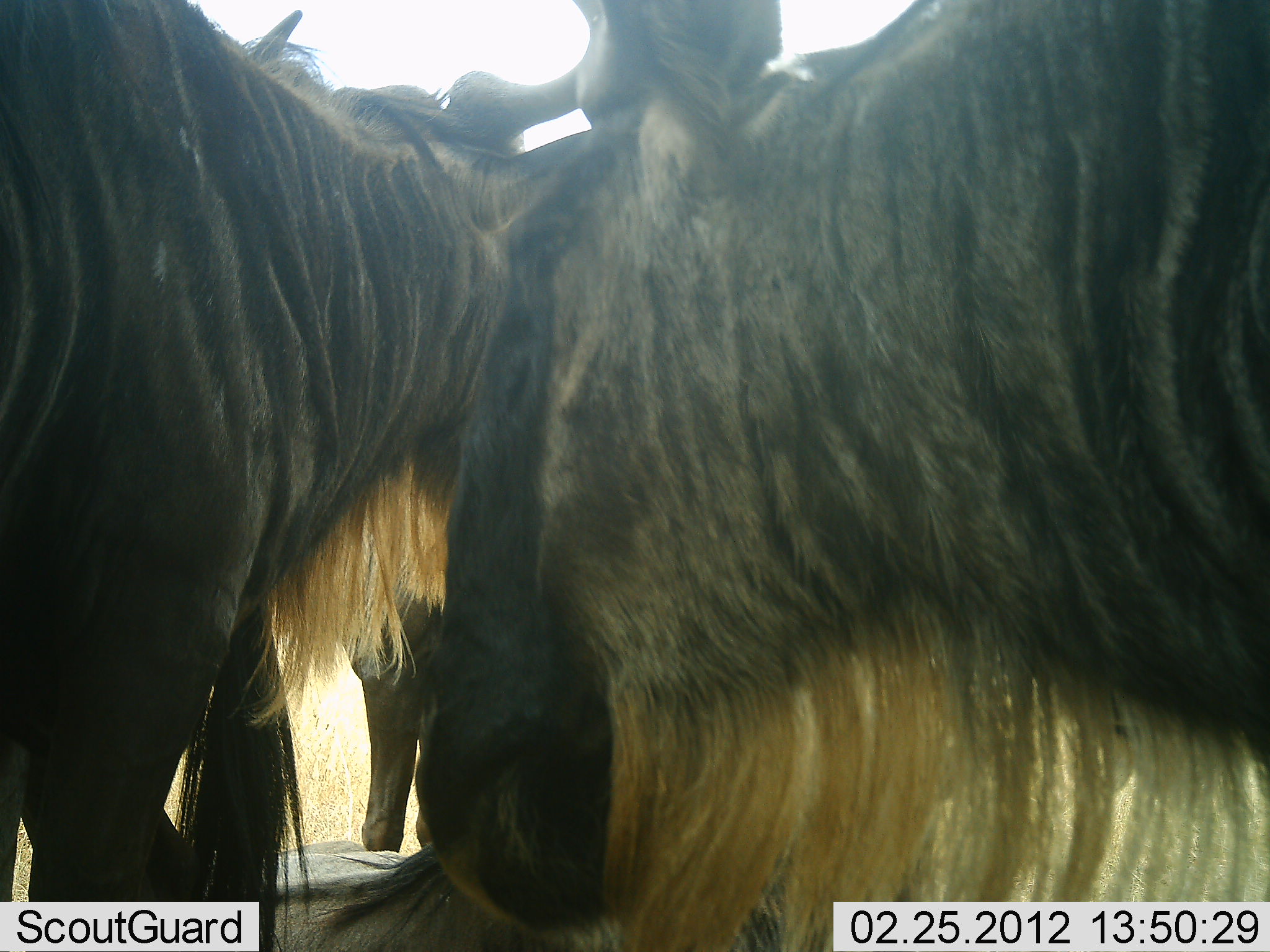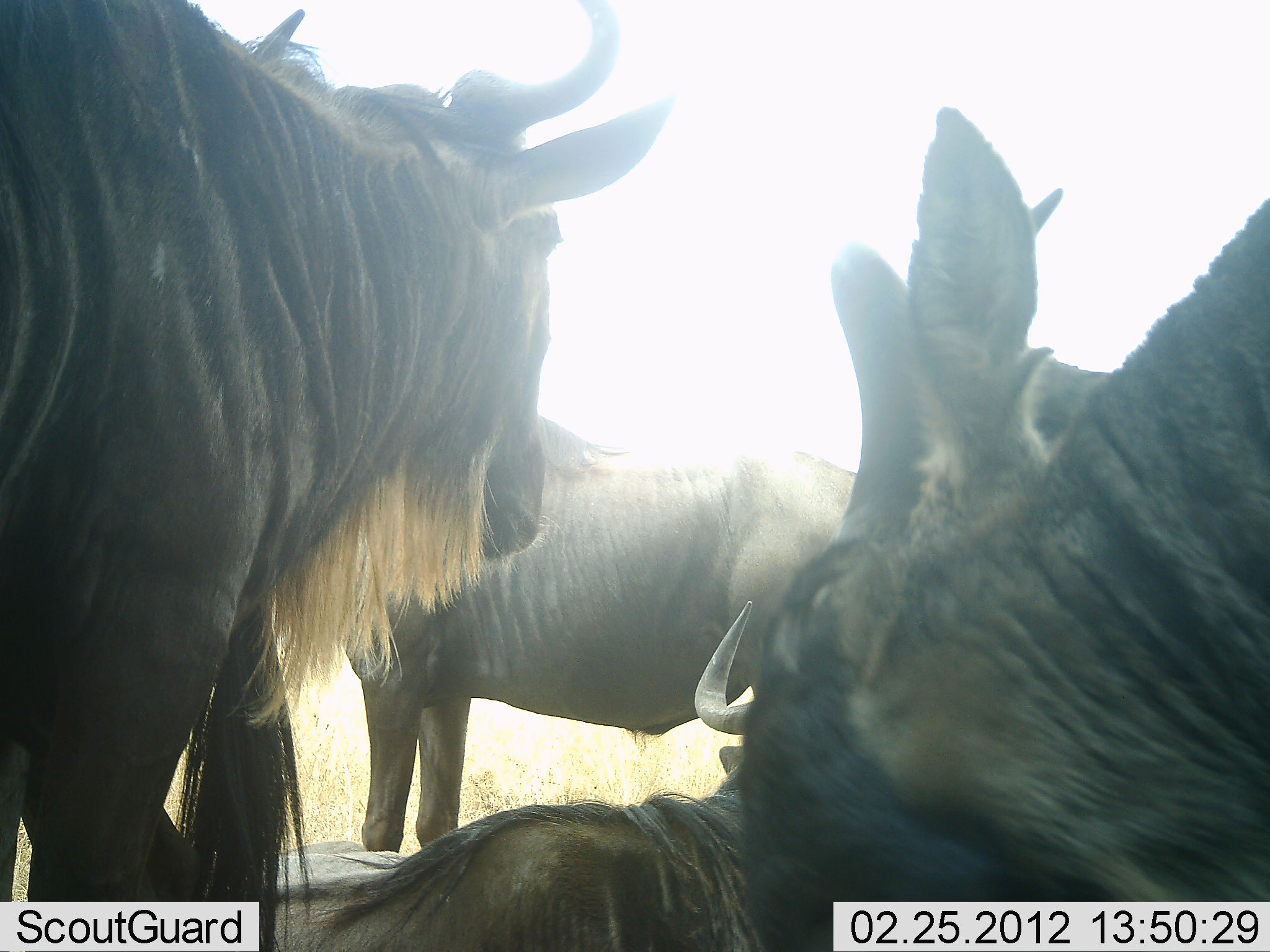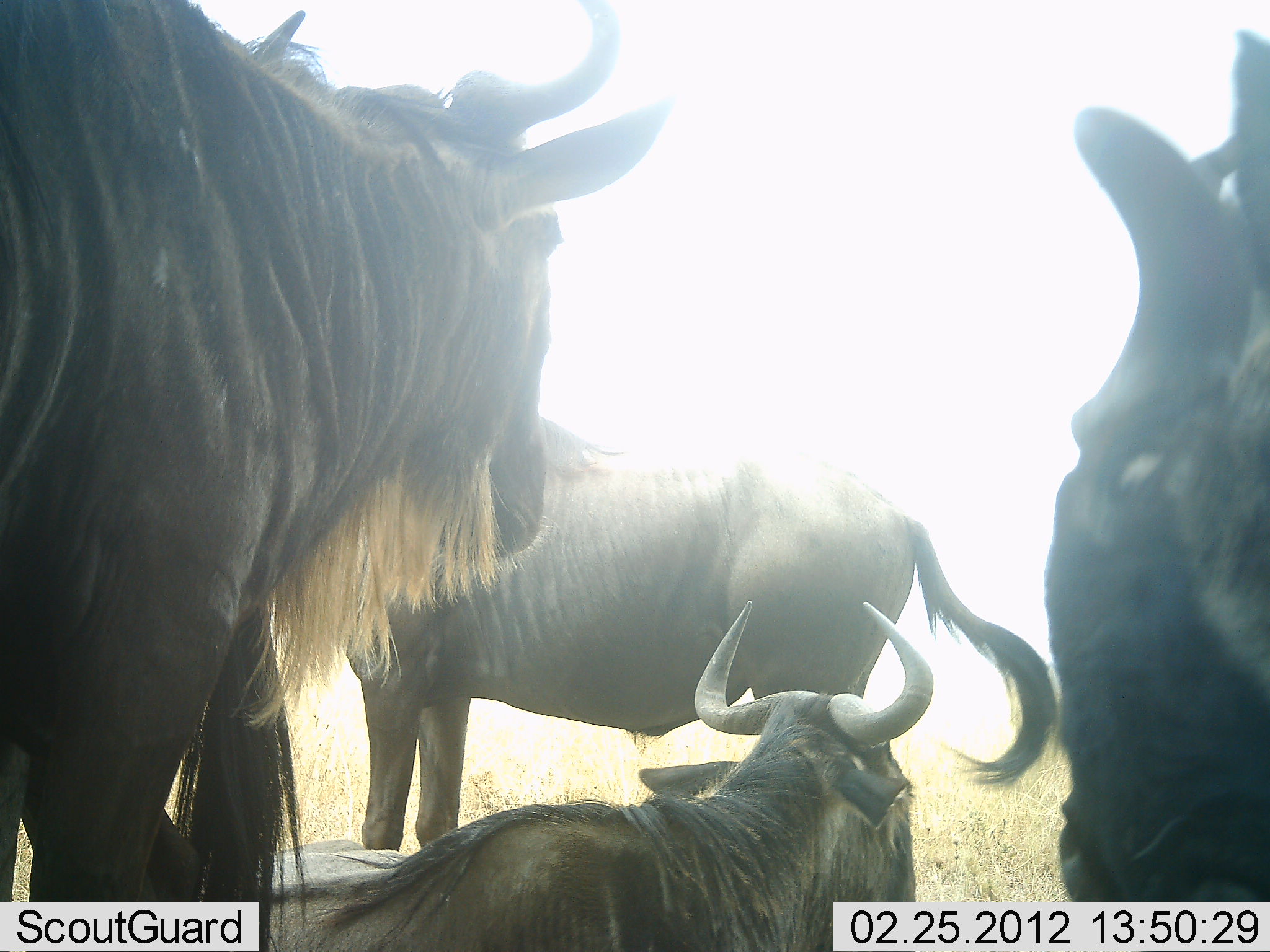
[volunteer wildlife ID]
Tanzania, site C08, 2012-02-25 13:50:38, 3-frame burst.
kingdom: Animalia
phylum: Chordata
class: Mammalia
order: Artiodactyla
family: Bovidae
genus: Connochaetes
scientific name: Connochaetes taurinus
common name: blue wildebeest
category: wildebeest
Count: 5.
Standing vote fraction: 86%.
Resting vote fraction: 71%.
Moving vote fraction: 36%.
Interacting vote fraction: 0%.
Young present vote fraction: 0%.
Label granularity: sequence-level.